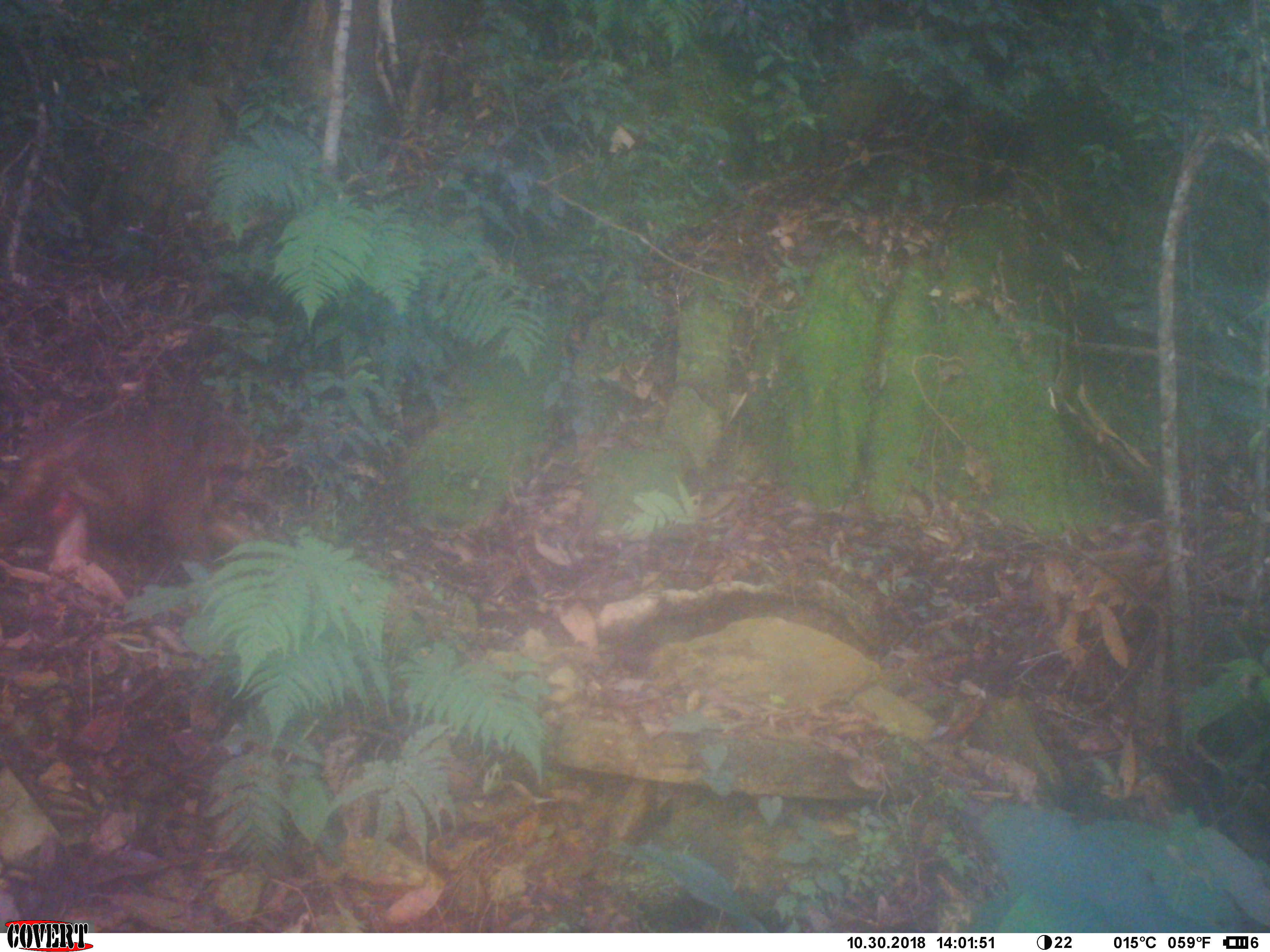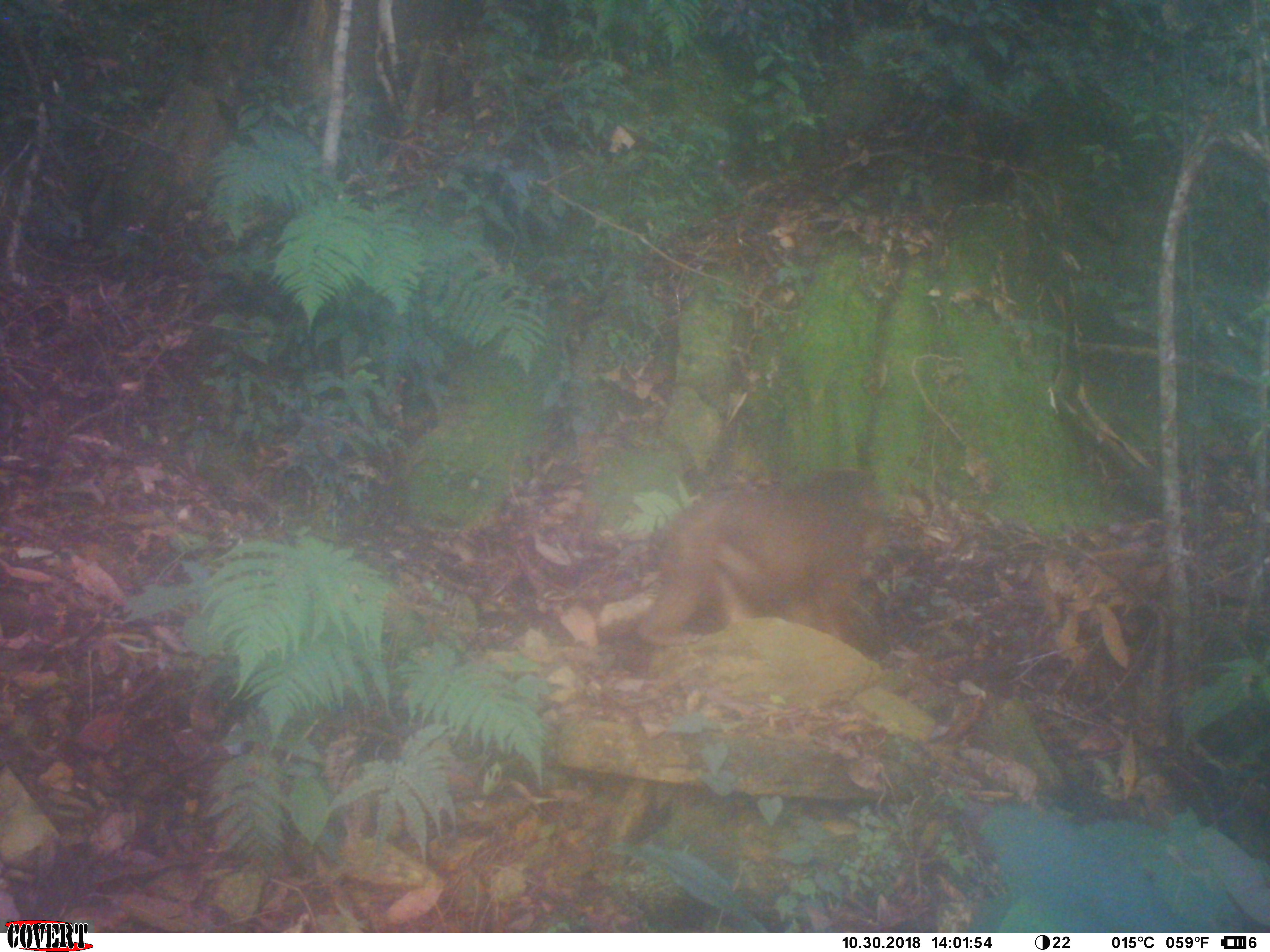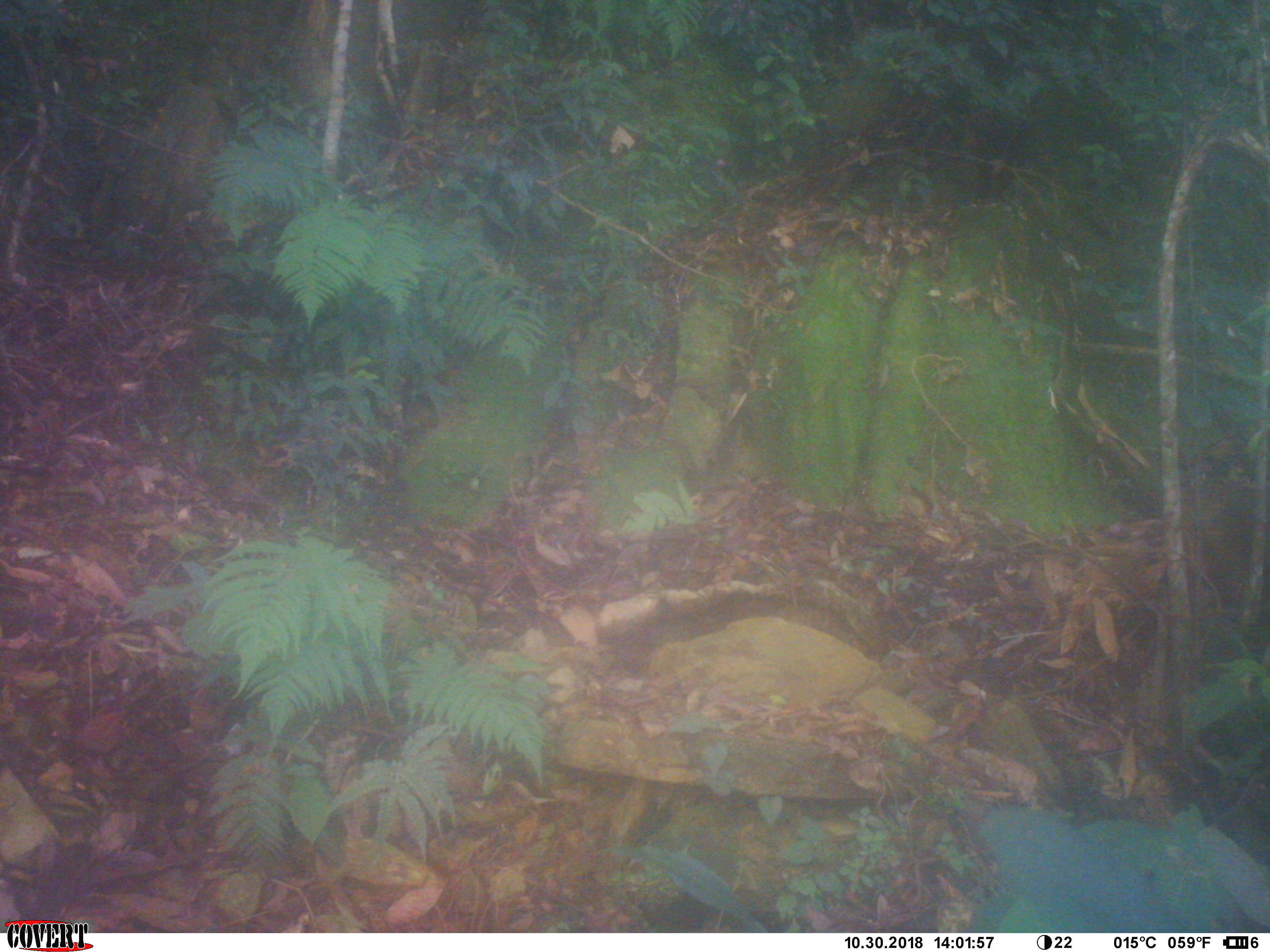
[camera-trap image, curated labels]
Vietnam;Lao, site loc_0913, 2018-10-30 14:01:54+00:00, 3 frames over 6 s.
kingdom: Animalia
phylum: Chordata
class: Mammalia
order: Primates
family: Cercopithecidae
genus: Macaca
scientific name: Macaca arctoides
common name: stump-tailed macaque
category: stump tailed macaque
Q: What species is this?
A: Stump tailed macaque (stump-tailed macaque) (Macaca arctoides).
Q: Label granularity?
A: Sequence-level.